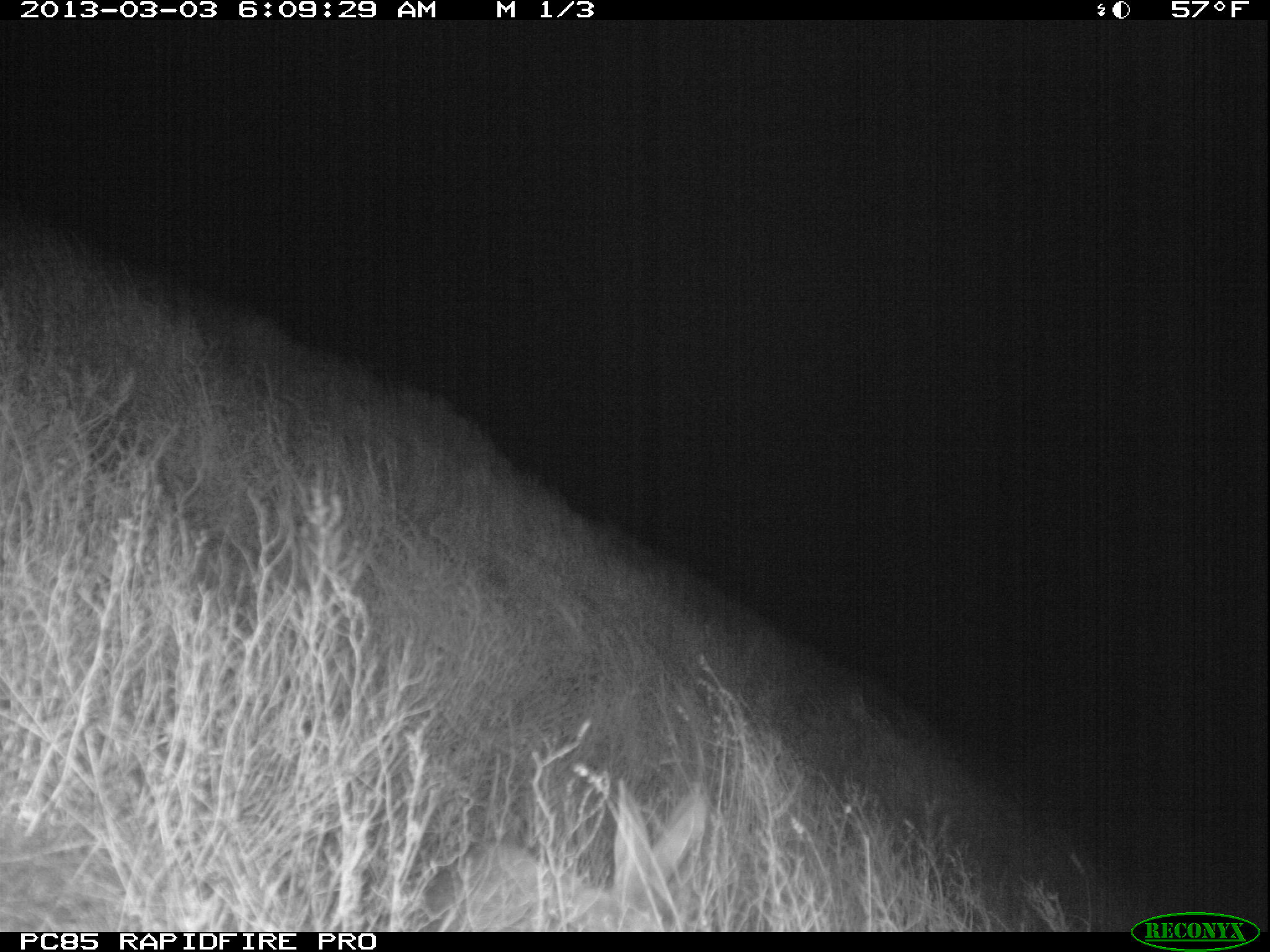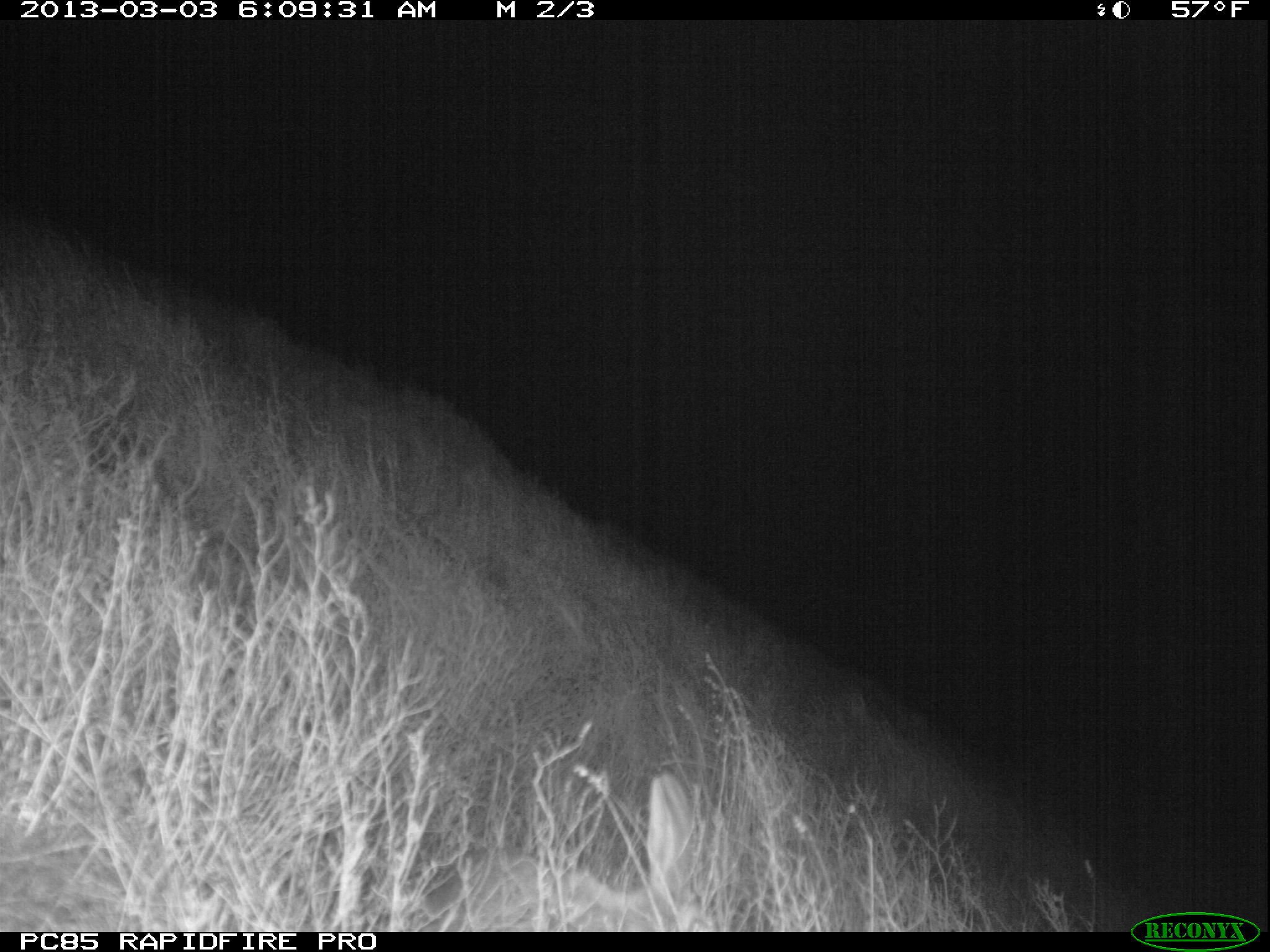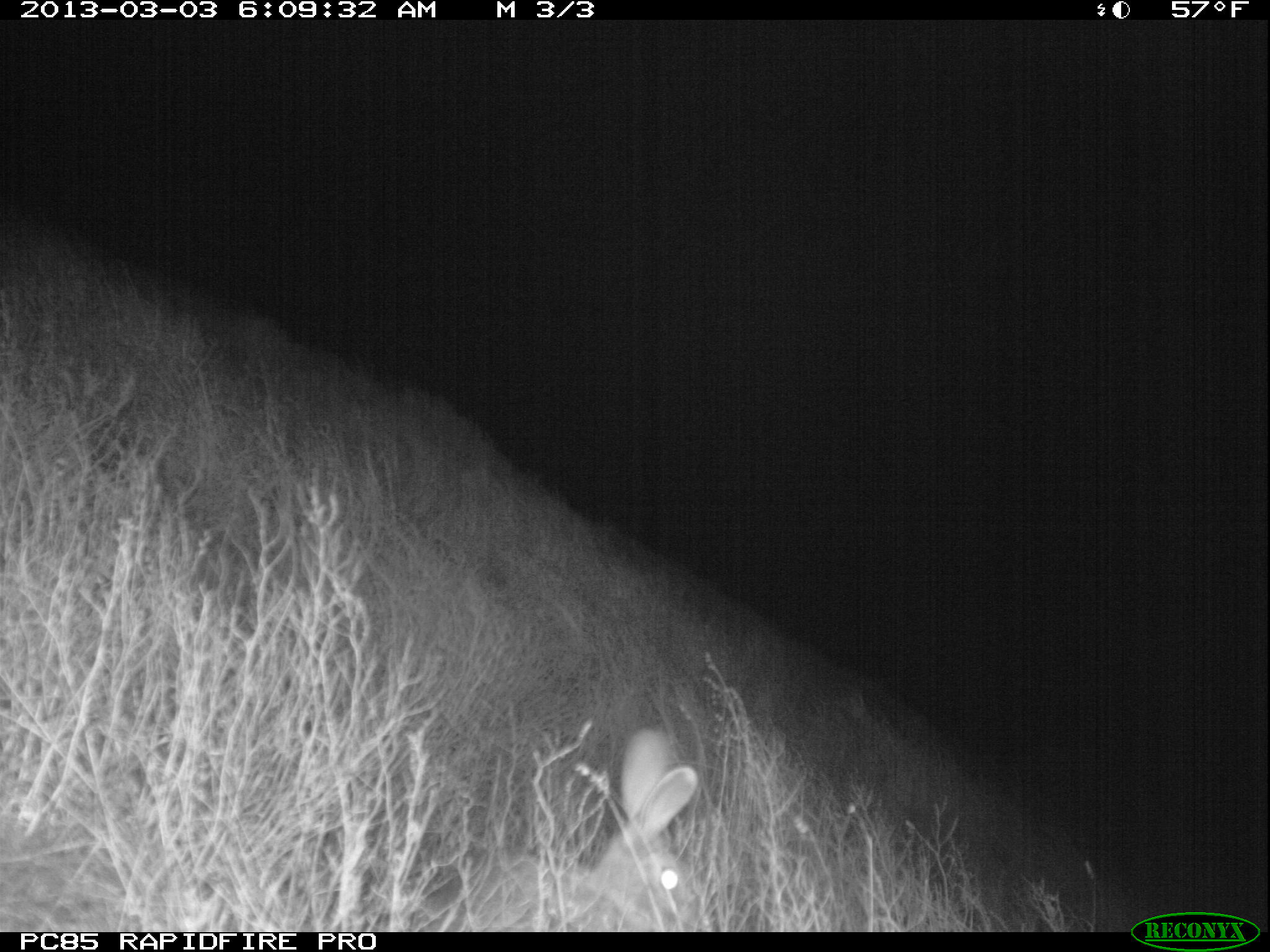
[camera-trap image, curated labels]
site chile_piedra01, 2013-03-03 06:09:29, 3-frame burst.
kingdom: Animalia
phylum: Chordata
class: Mammalia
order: Lagomorpha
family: Leporidae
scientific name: Leporidae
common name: rabbits and hares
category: rabbit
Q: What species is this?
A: Rabbit (rabbits and hares) (Leporidae).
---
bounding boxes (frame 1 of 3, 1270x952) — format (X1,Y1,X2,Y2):
rabbit: (419,785,705,930)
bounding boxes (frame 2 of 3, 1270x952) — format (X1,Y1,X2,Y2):
rabbit: (415,768,716,932)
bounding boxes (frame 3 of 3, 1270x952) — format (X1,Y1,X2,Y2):
rabbit: (415,728,708,932)